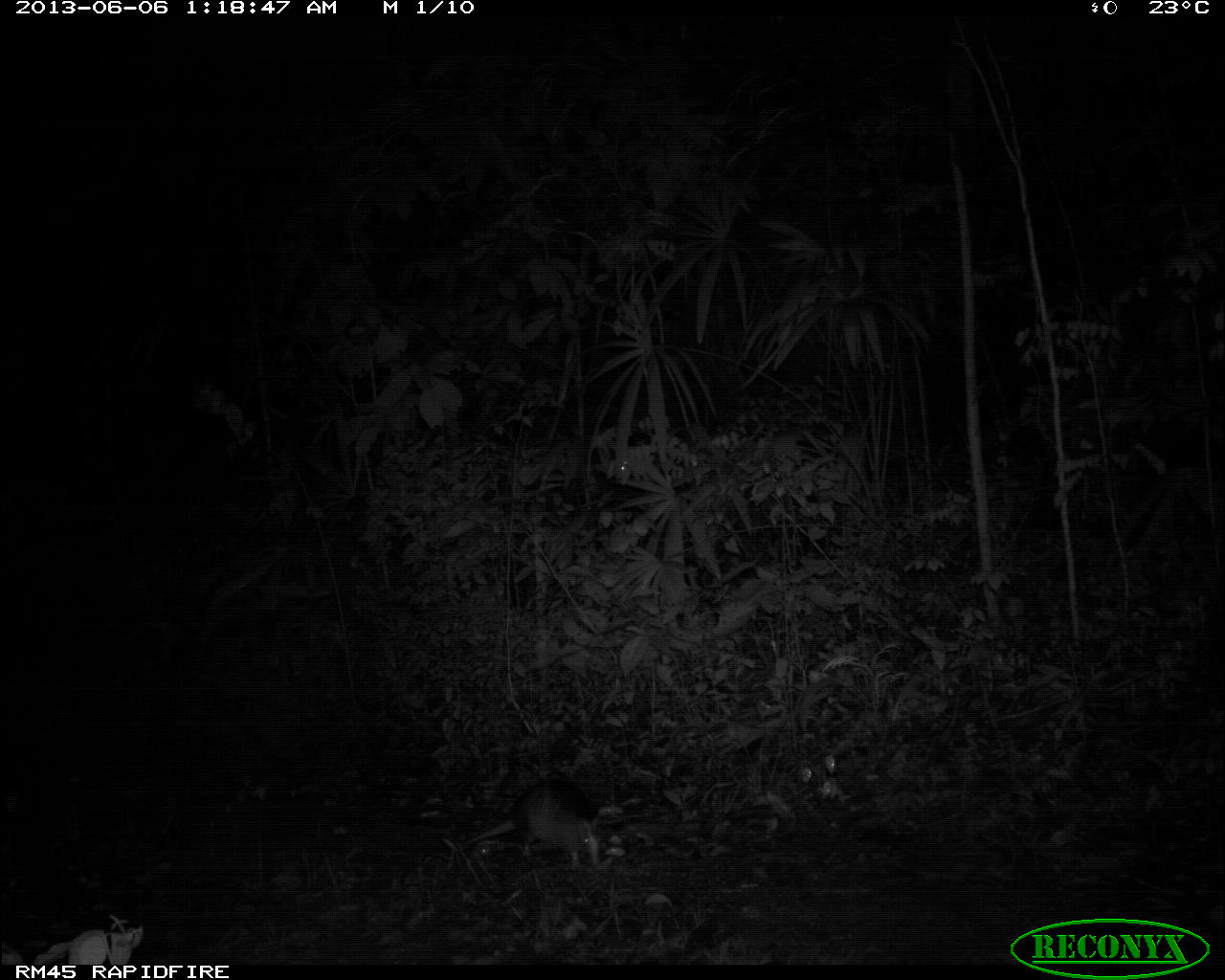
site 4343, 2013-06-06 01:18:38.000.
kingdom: Animalia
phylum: Chordata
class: Mammalia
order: Cingulata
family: Dasypodidae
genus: Dasypus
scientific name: Dasypus novemcinctus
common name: nine-banded armadillo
Dasypus novemcinctus (nine-banded armadillo), count 1.